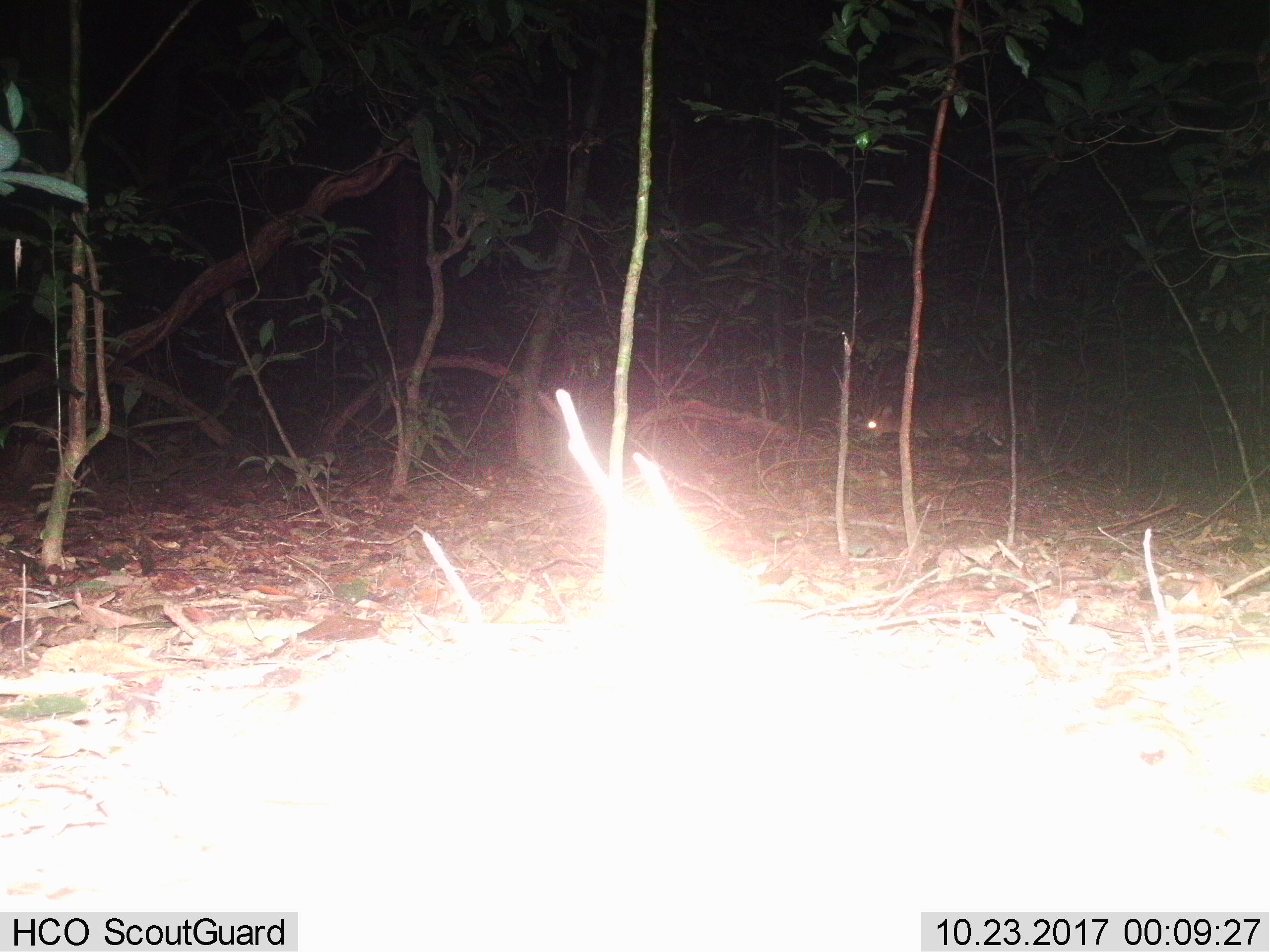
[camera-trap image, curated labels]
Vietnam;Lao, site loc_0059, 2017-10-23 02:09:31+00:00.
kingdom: Animalia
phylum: Chordata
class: Mammalia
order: Artiodactyla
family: Cervidae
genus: Muntiacus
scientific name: Muntiacus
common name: muntjacs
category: unidentified muntjac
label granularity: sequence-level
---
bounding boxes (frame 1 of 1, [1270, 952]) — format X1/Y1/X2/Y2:
unidentified muntjac: 859/391/1039/443